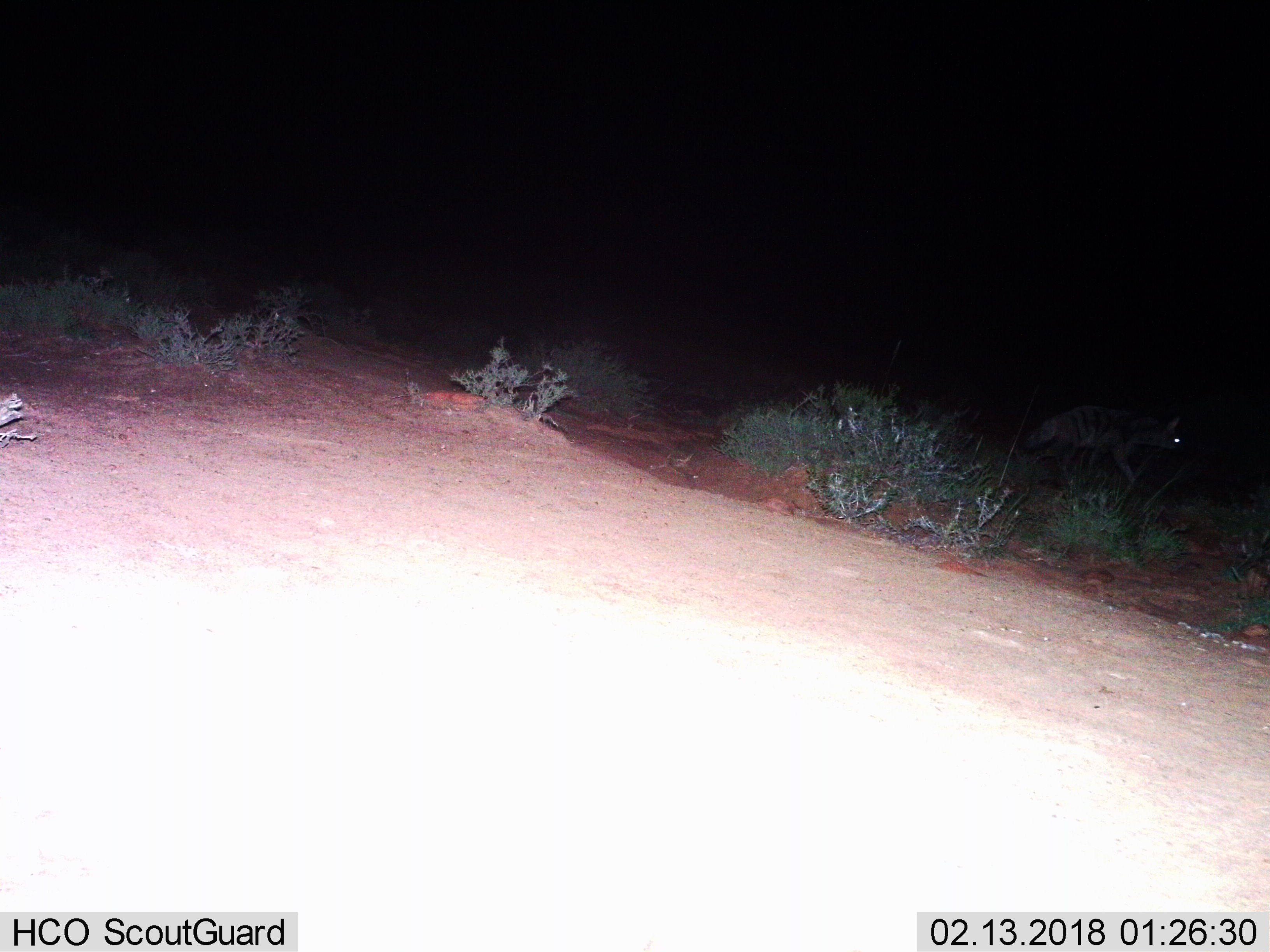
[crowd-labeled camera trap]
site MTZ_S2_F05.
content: unidentified animal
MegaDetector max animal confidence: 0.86